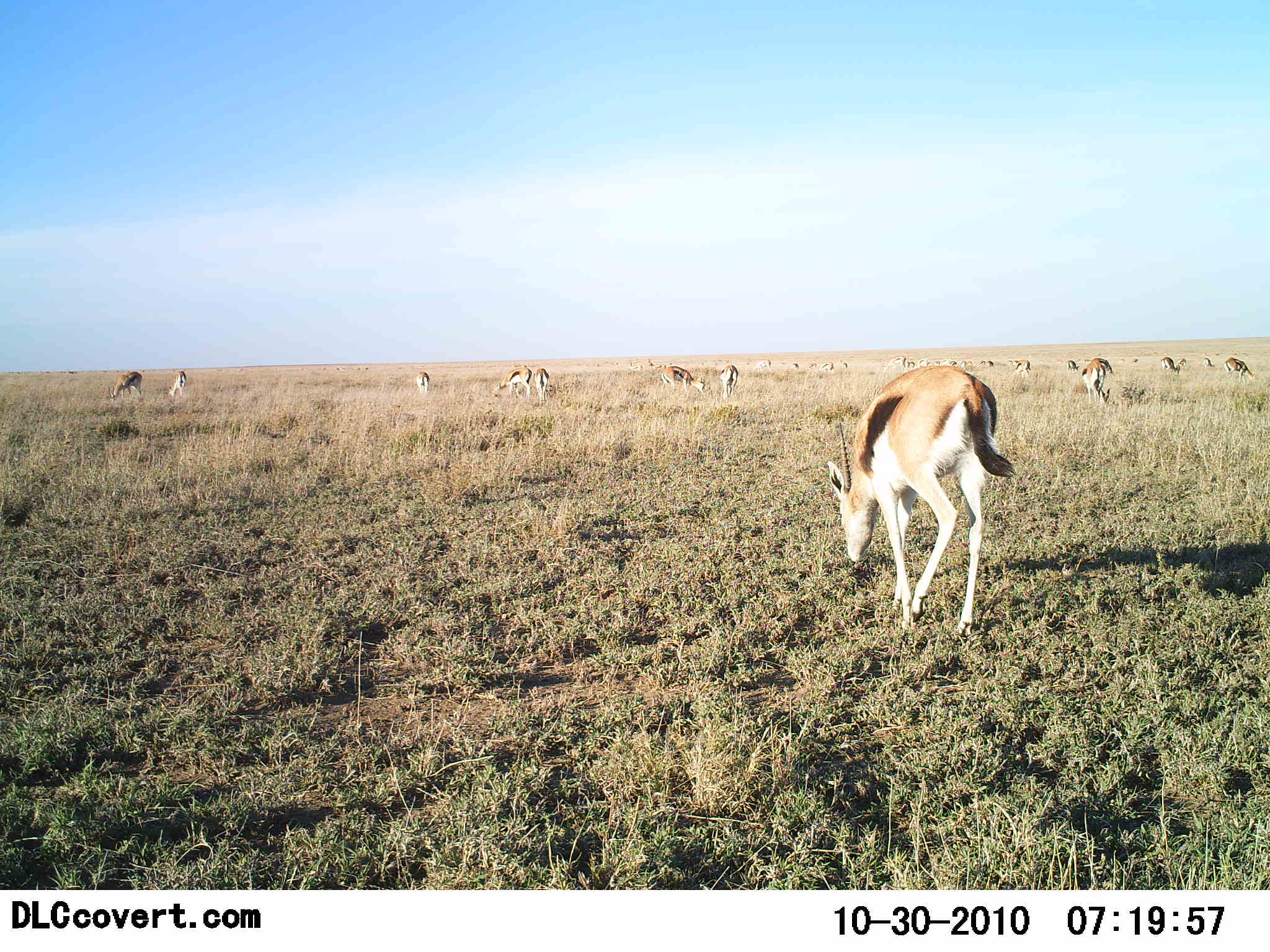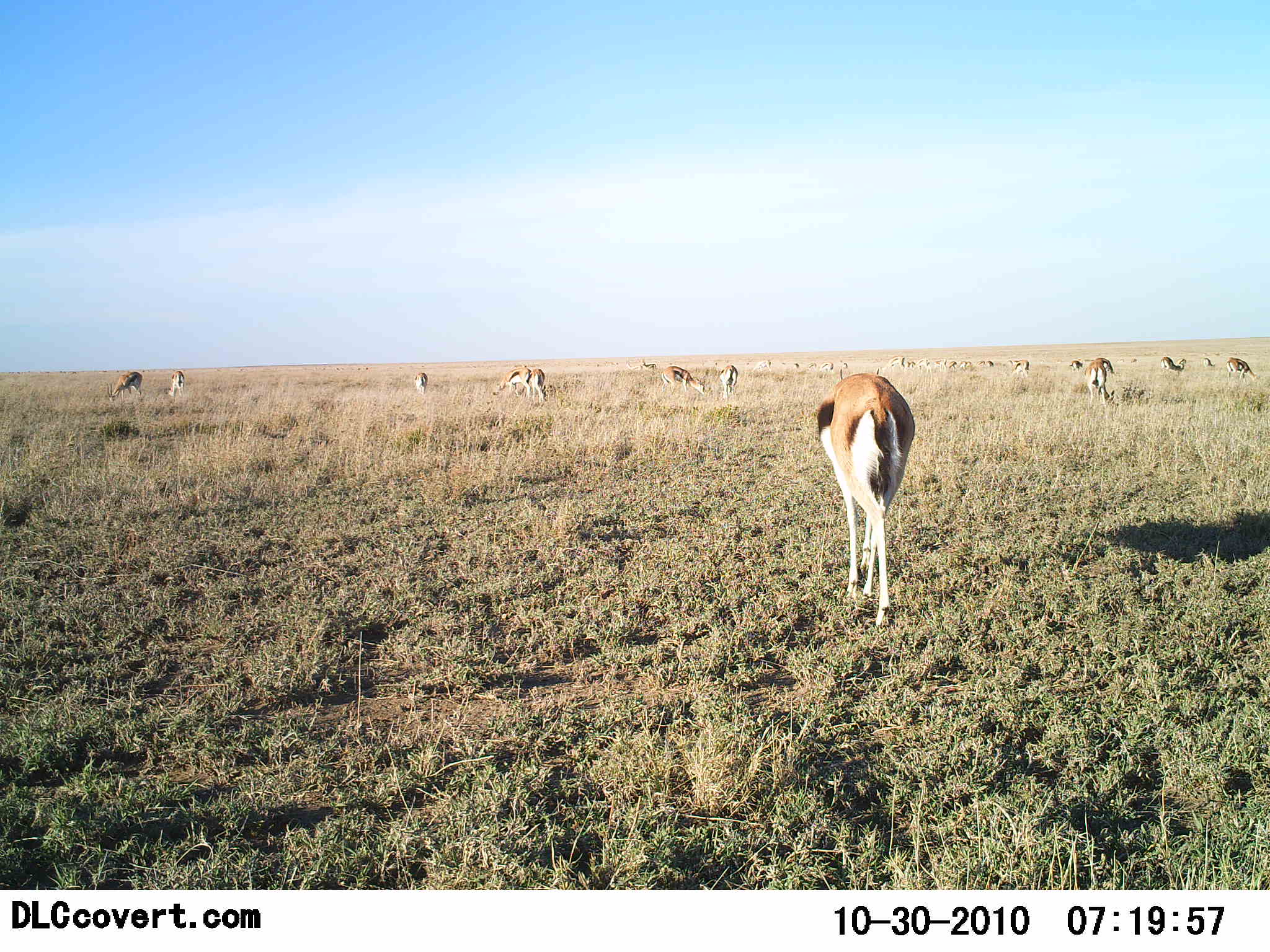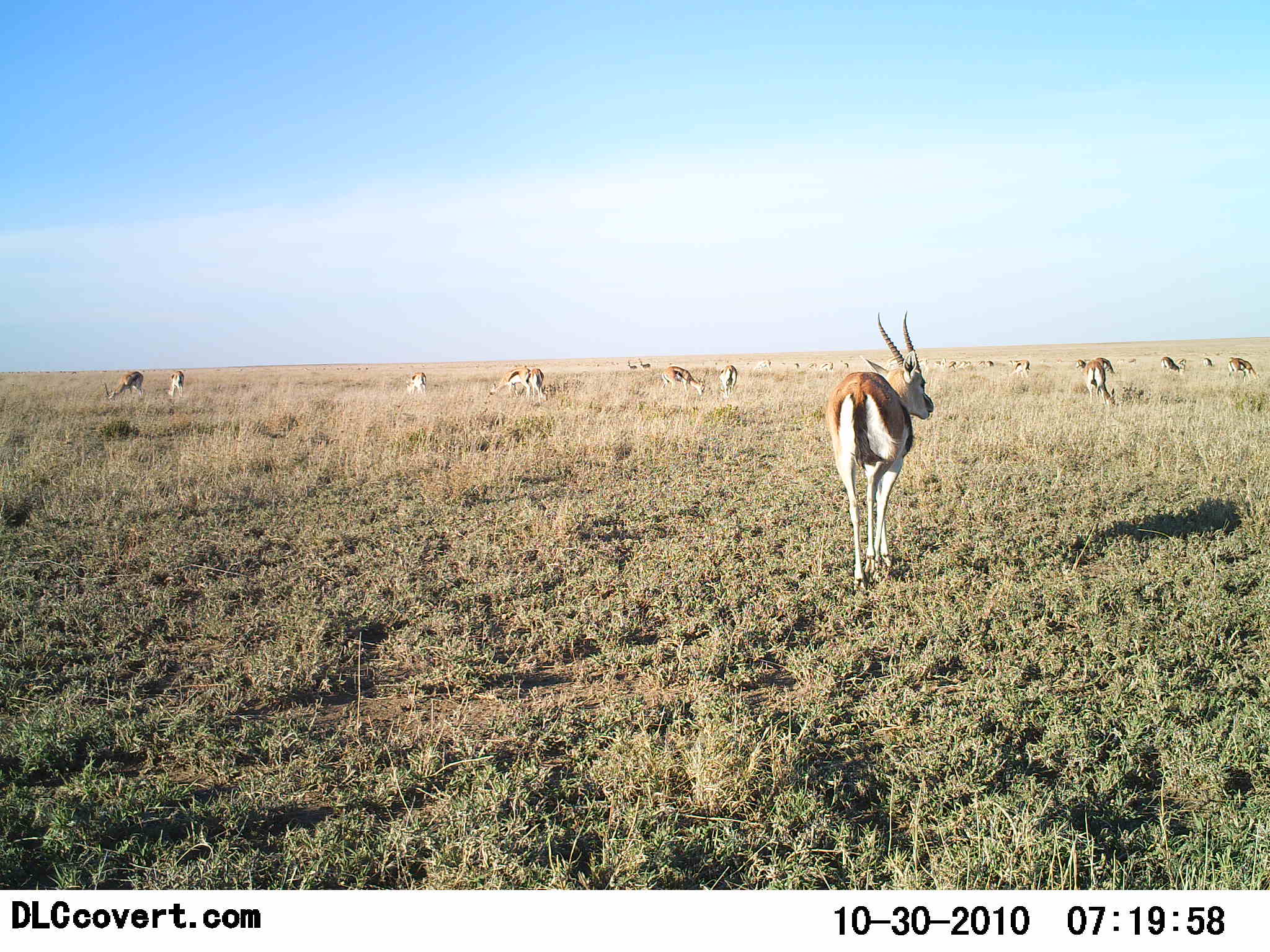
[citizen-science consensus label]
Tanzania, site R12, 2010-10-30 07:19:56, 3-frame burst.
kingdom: Animalia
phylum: Chordata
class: Mammalia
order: Artiodactyla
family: Bovidae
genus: Eudorcas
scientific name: Eudorcas thomsonii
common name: thomson's gazelle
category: gazellethomsons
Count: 11-50.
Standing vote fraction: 31%.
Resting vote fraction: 0%.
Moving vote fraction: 38%.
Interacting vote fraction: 0%.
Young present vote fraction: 0%.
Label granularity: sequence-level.